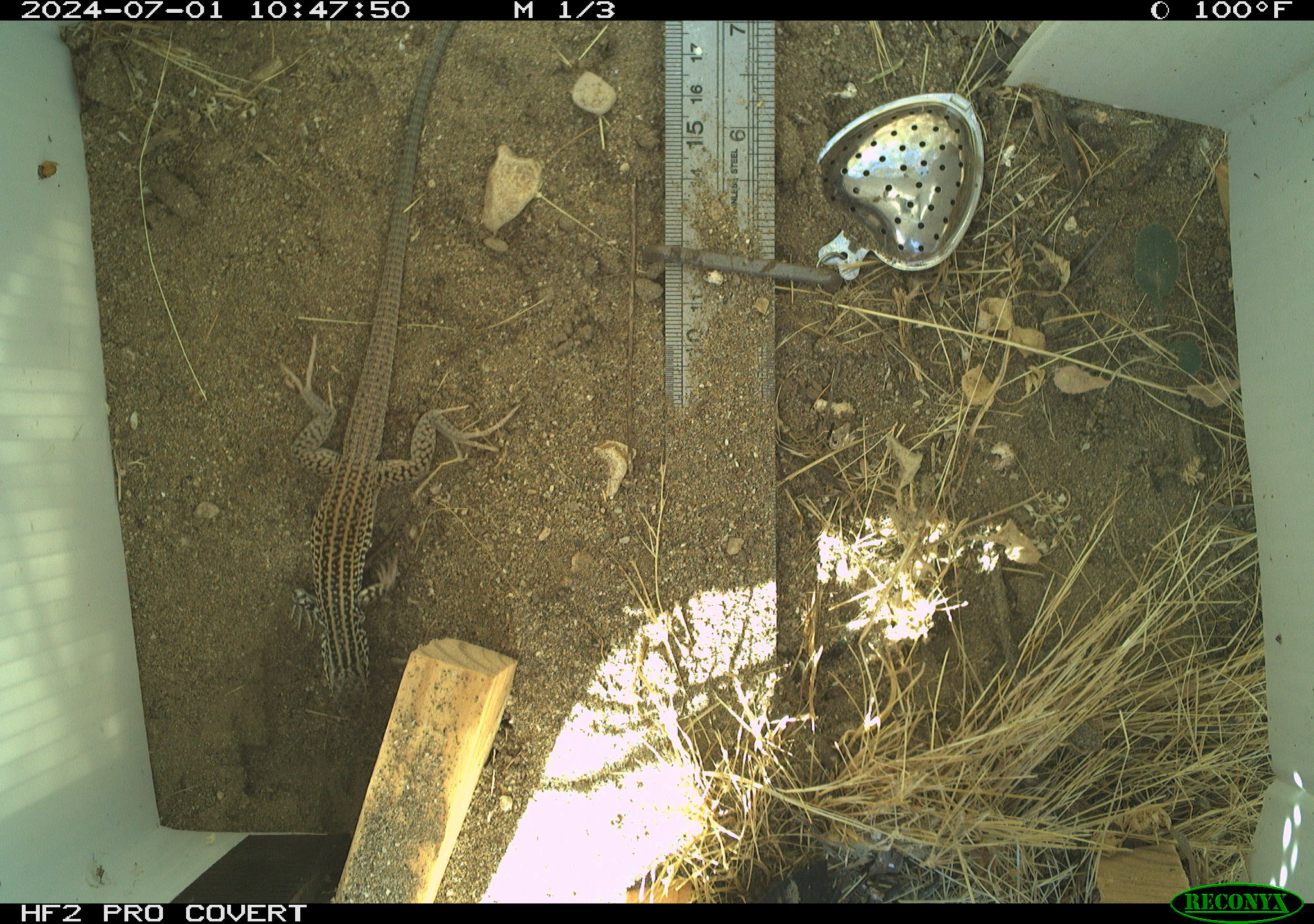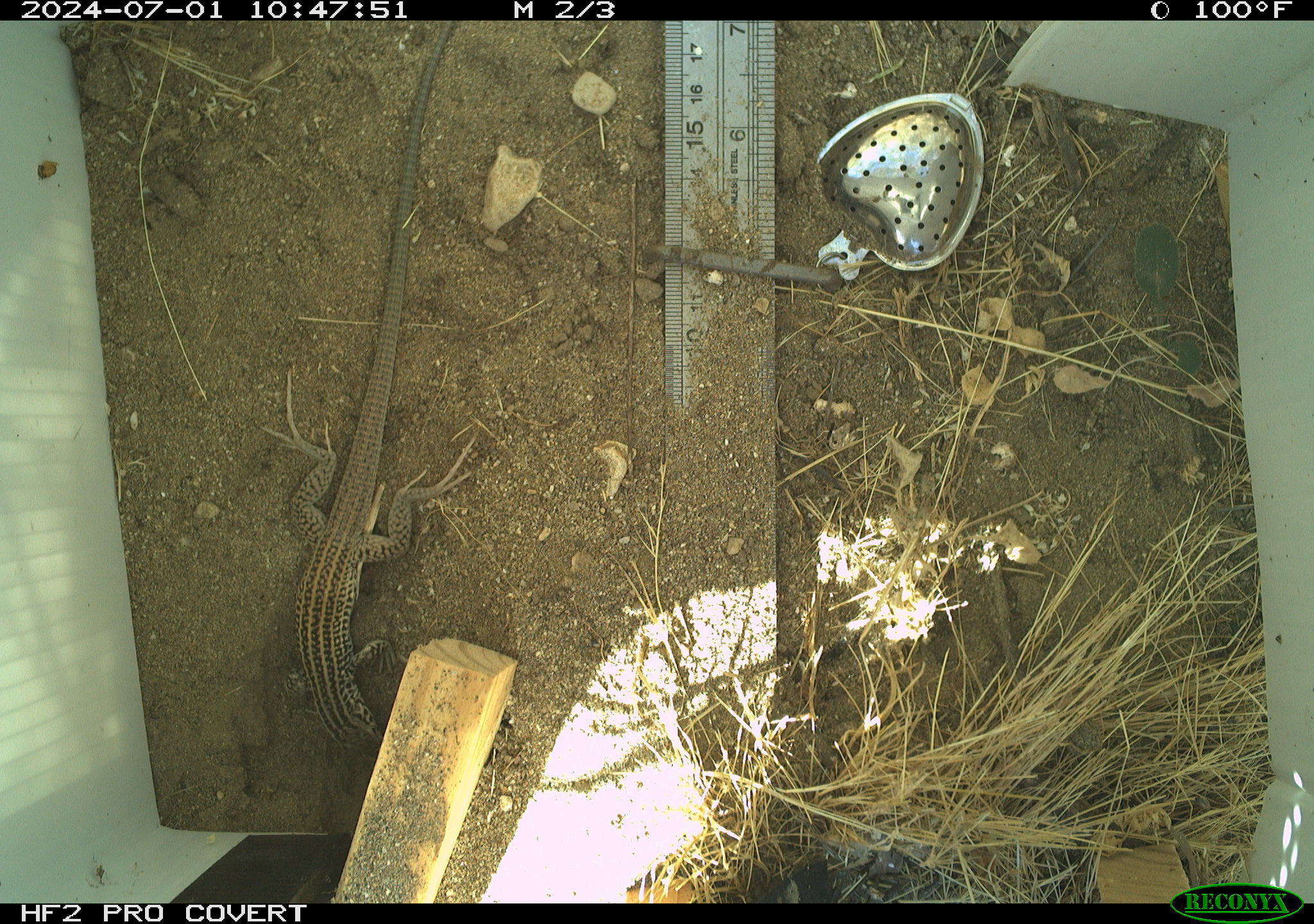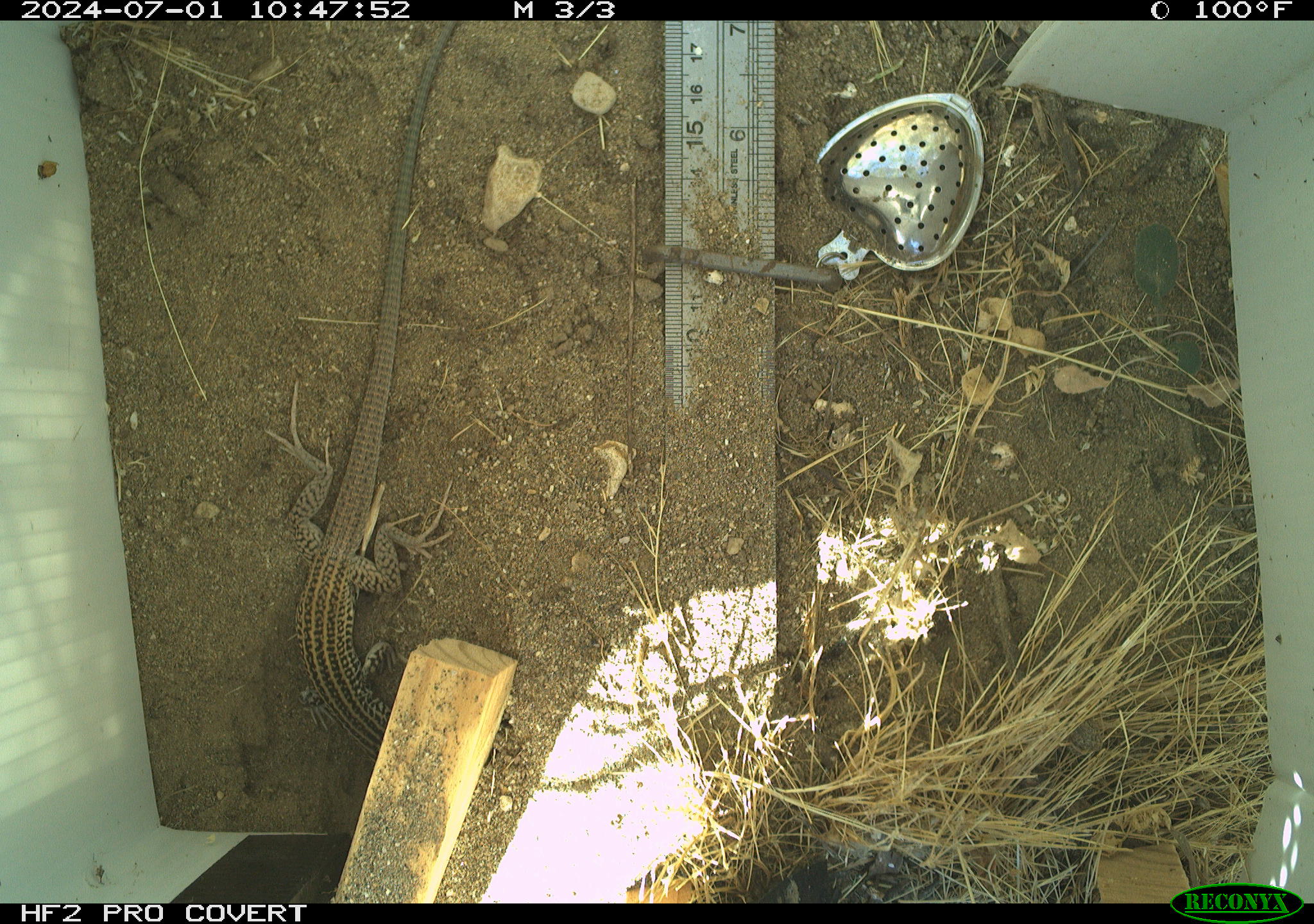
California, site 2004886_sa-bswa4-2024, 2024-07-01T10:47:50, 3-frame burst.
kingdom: Animalia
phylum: Chordata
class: Reptilia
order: Squamata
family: Teiidae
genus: Aspidoscelis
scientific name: Aspidoscelis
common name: whiptail lizards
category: aspidoscelis species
Aspidoscelis species (whiptail lizards) (Aspidoscelis).